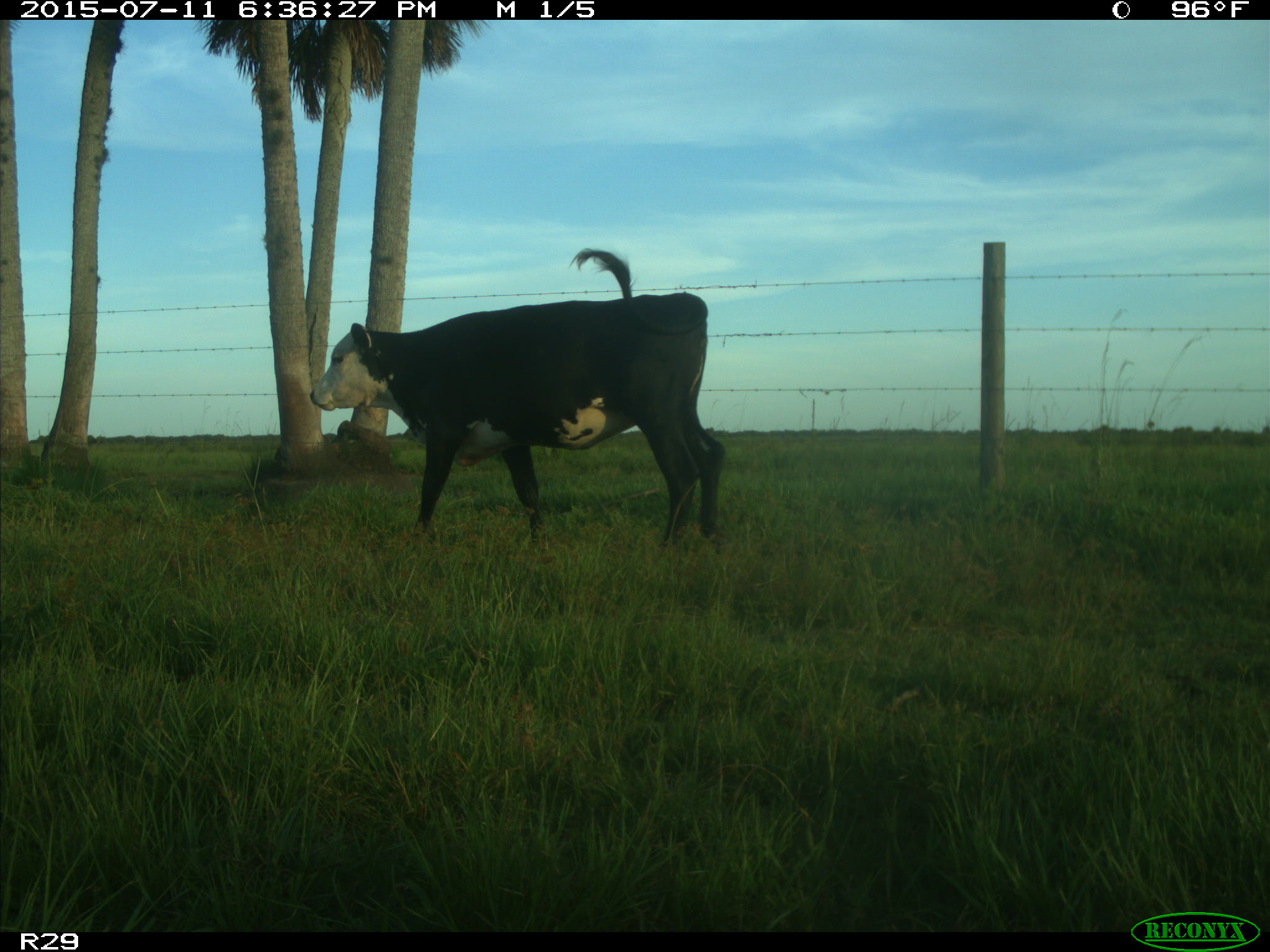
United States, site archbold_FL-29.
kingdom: Animalia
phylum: Chordata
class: Mammalia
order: Artiodactyla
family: Bovidae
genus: Bos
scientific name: Bos taurus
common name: domestic cow